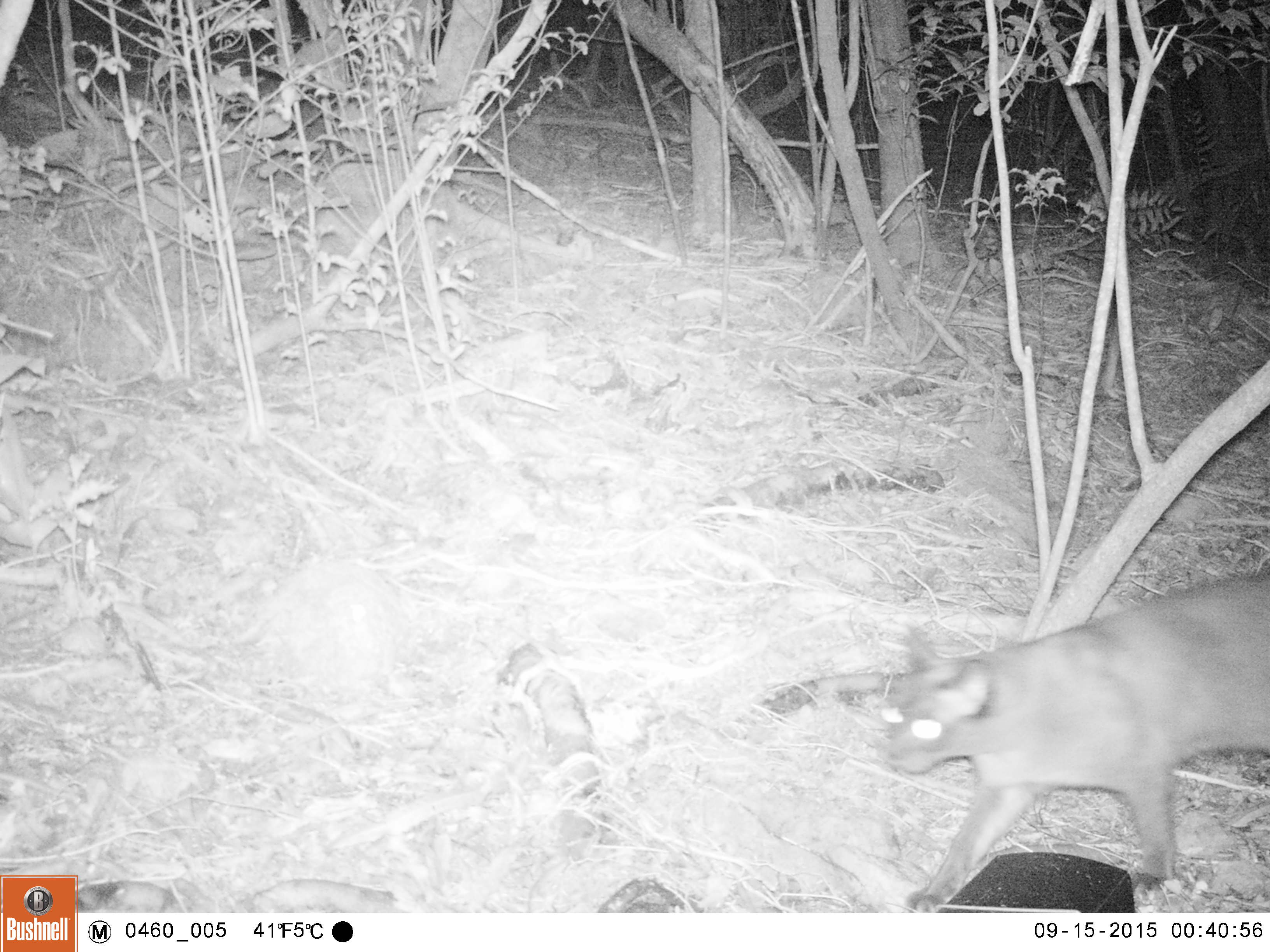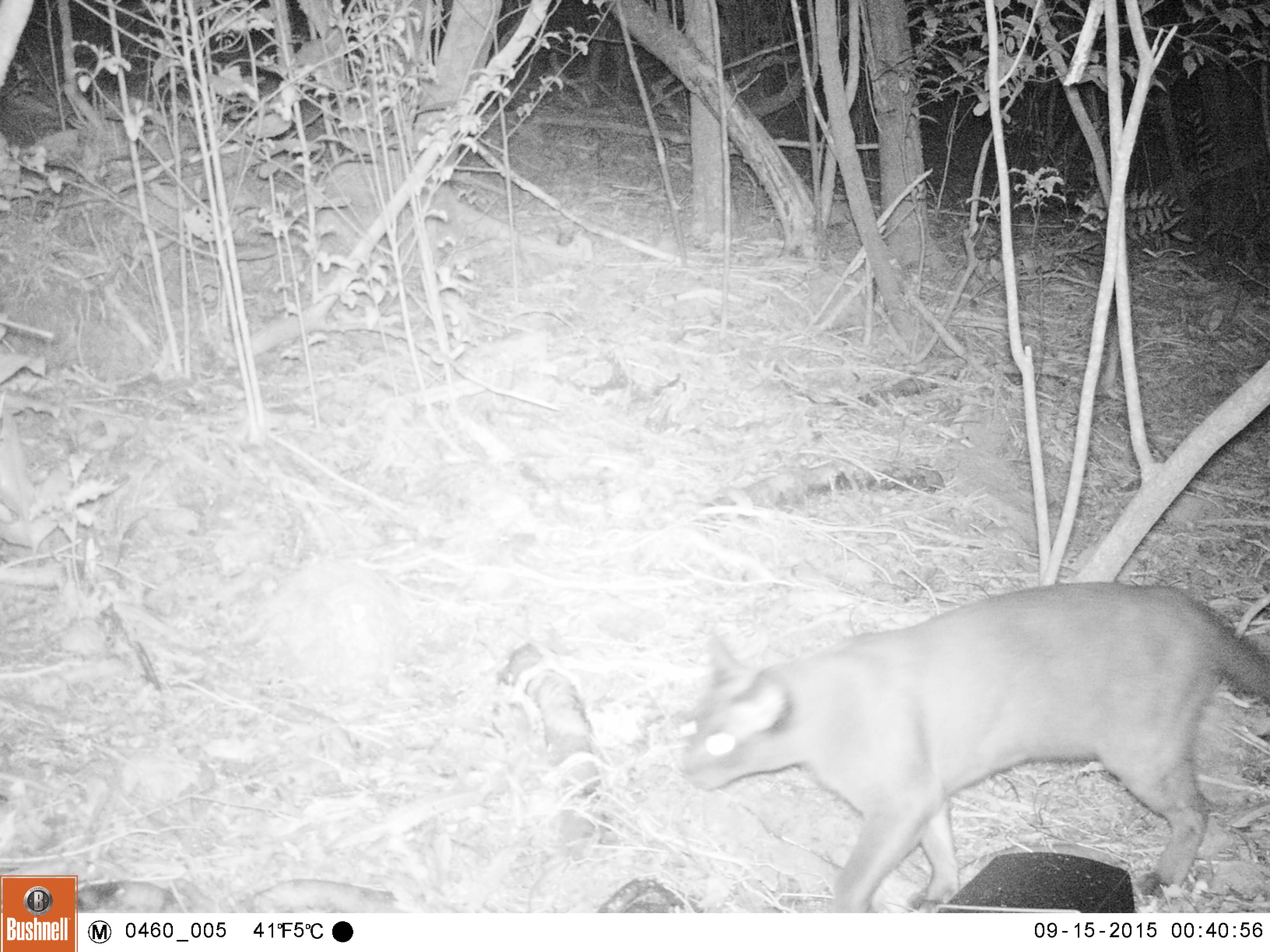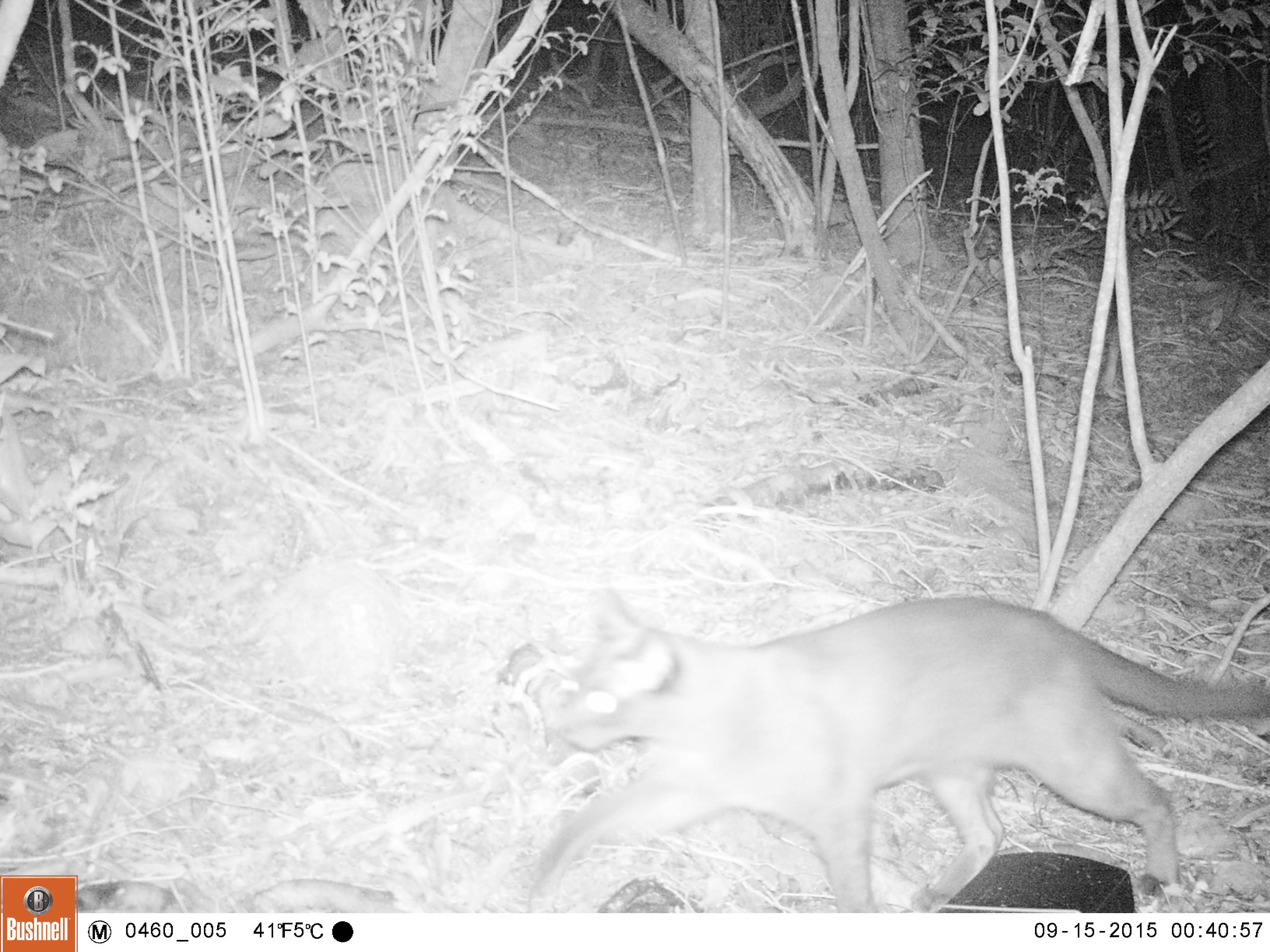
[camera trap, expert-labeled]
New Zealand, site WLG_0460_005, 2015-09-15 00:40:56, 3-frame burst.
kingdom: Animalia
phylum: Chordata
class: Mammalia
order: Carnivora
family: Felidae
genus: Felis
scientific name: Felis catus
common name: domestic cat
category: cat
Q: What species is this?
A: Cat (domestic cat) (Felis catus).